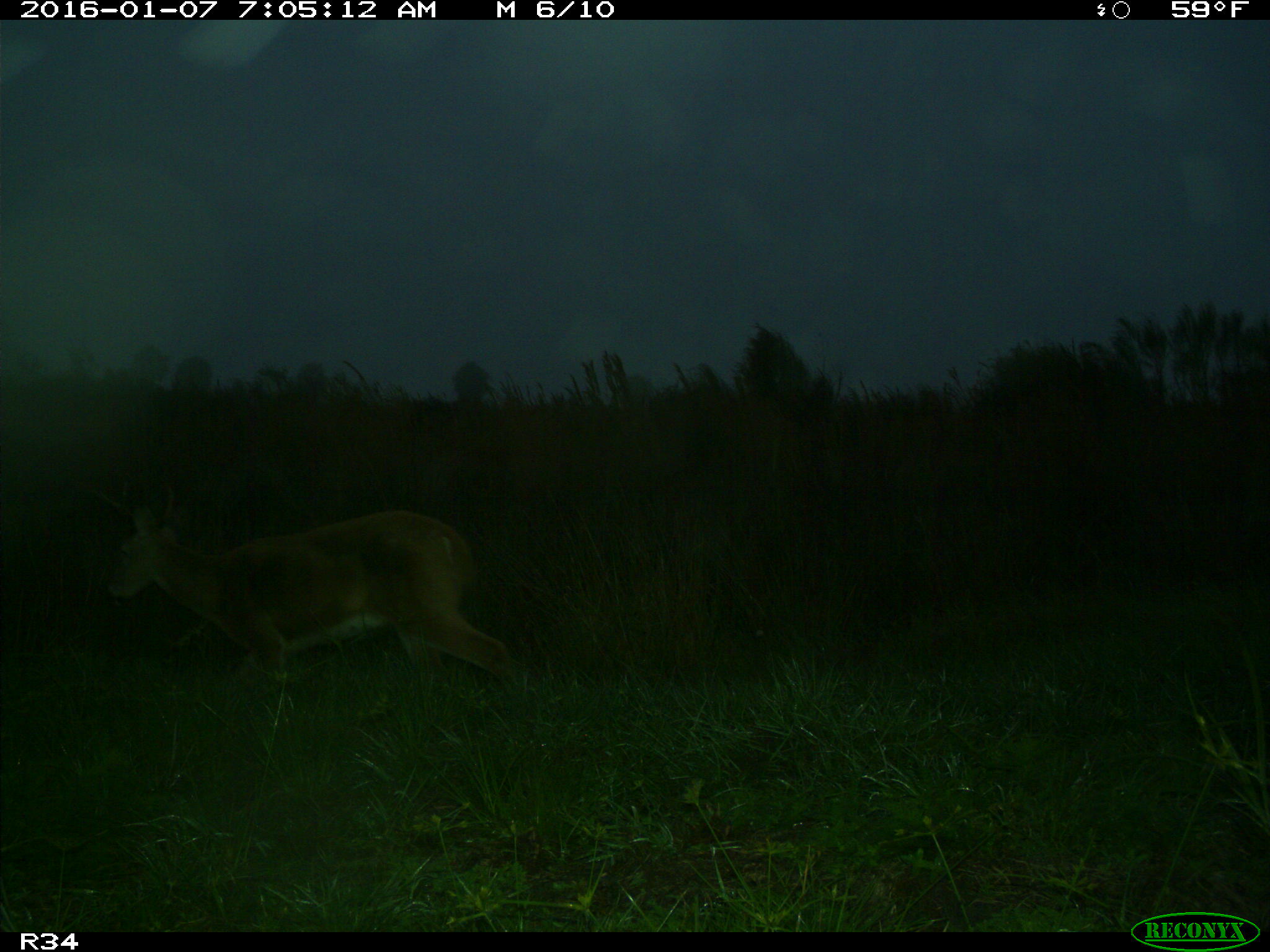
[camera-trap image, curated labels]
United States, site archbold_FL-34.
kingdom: Animalia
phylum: Chordata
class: Mammalia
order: Artiodactyla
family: Cervidae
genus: Odocoileus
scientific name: Odocoileus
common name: deer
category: unidentified deer